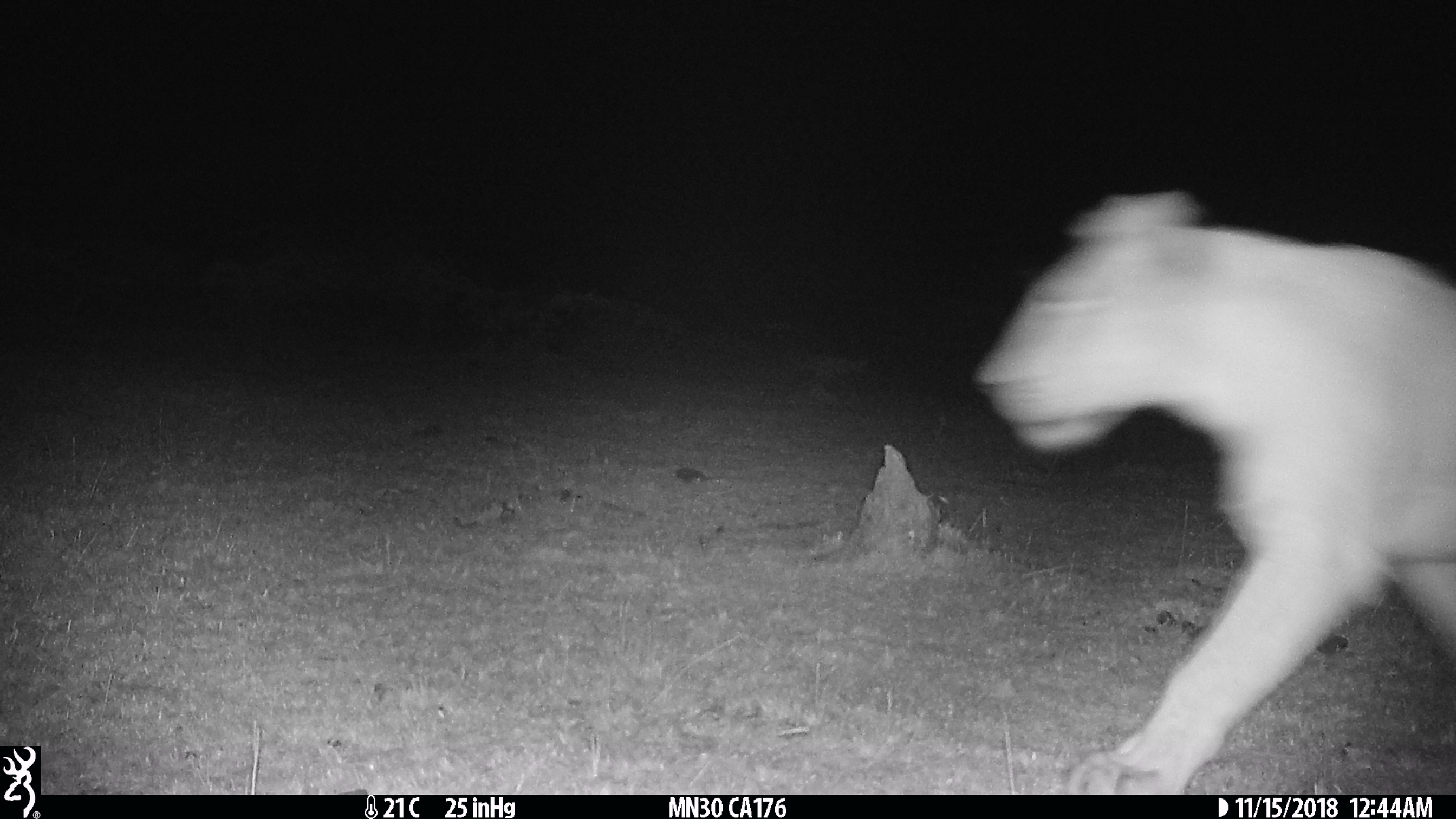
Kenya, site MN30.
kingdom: Animalia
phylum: Chordata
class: Mammalia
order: Carnivora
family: Felidae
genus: Panthera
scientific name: Panthera leo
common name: female lion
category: lion female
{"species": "lion female (female lion) (Panthera leo)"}